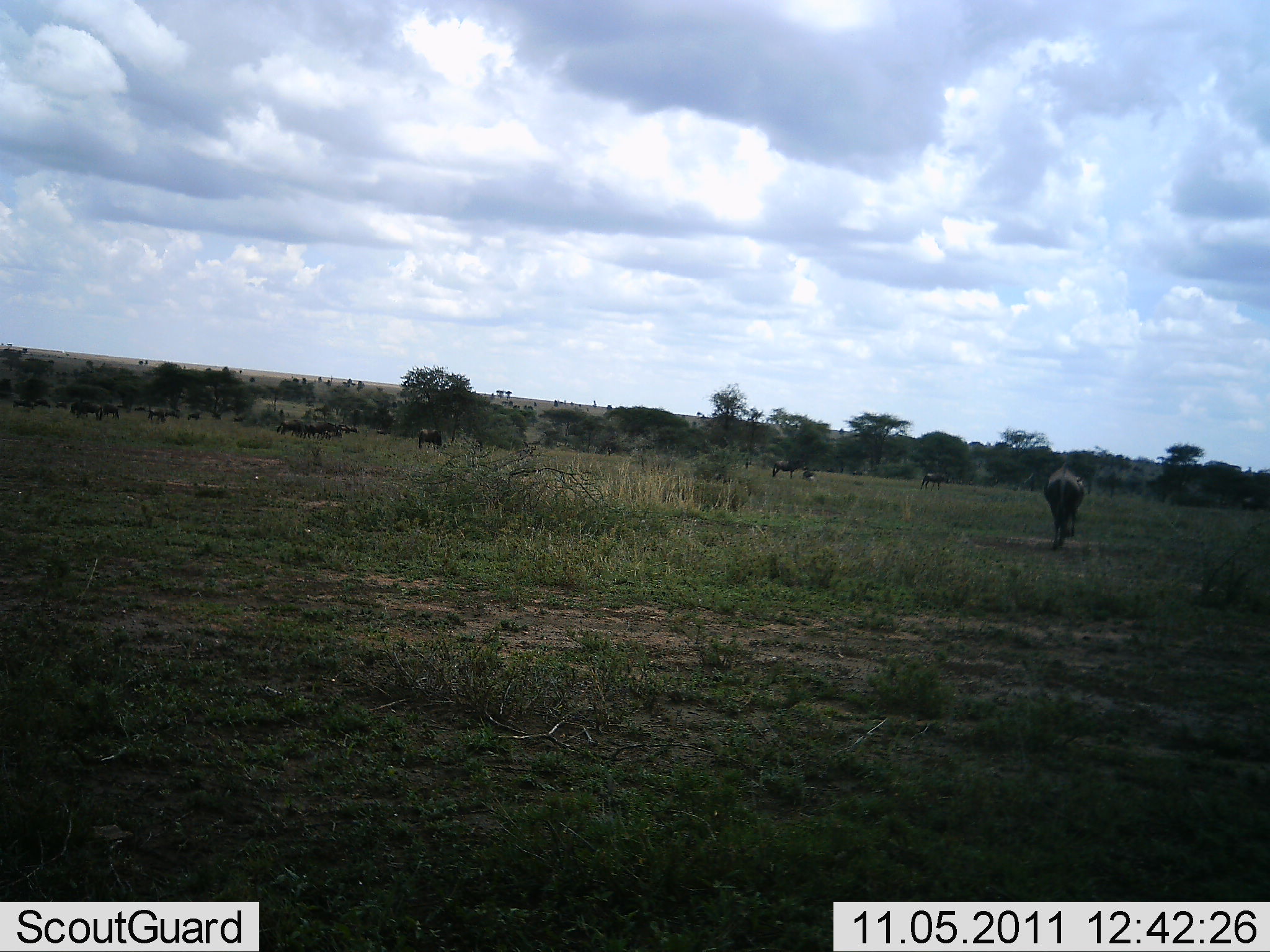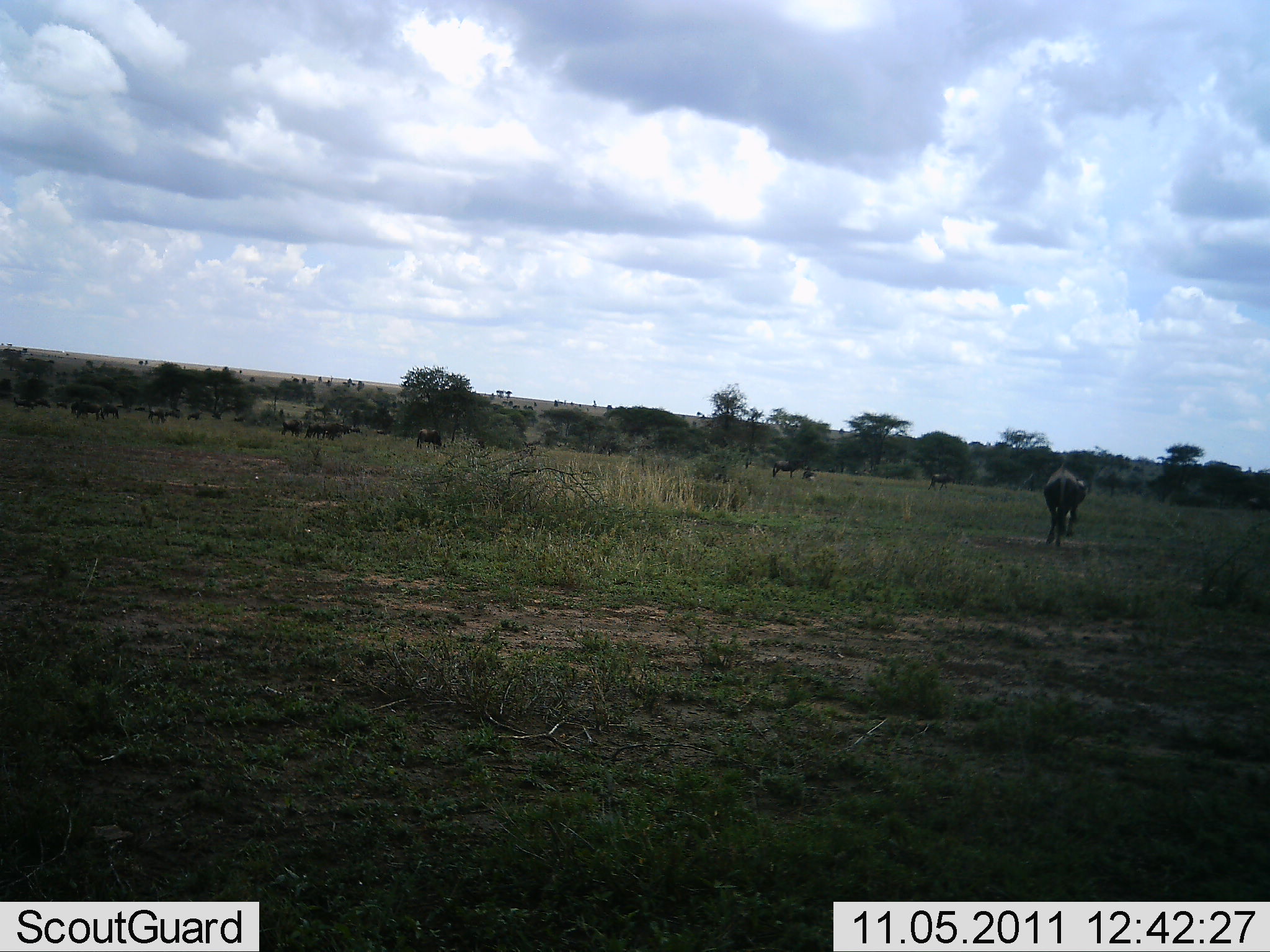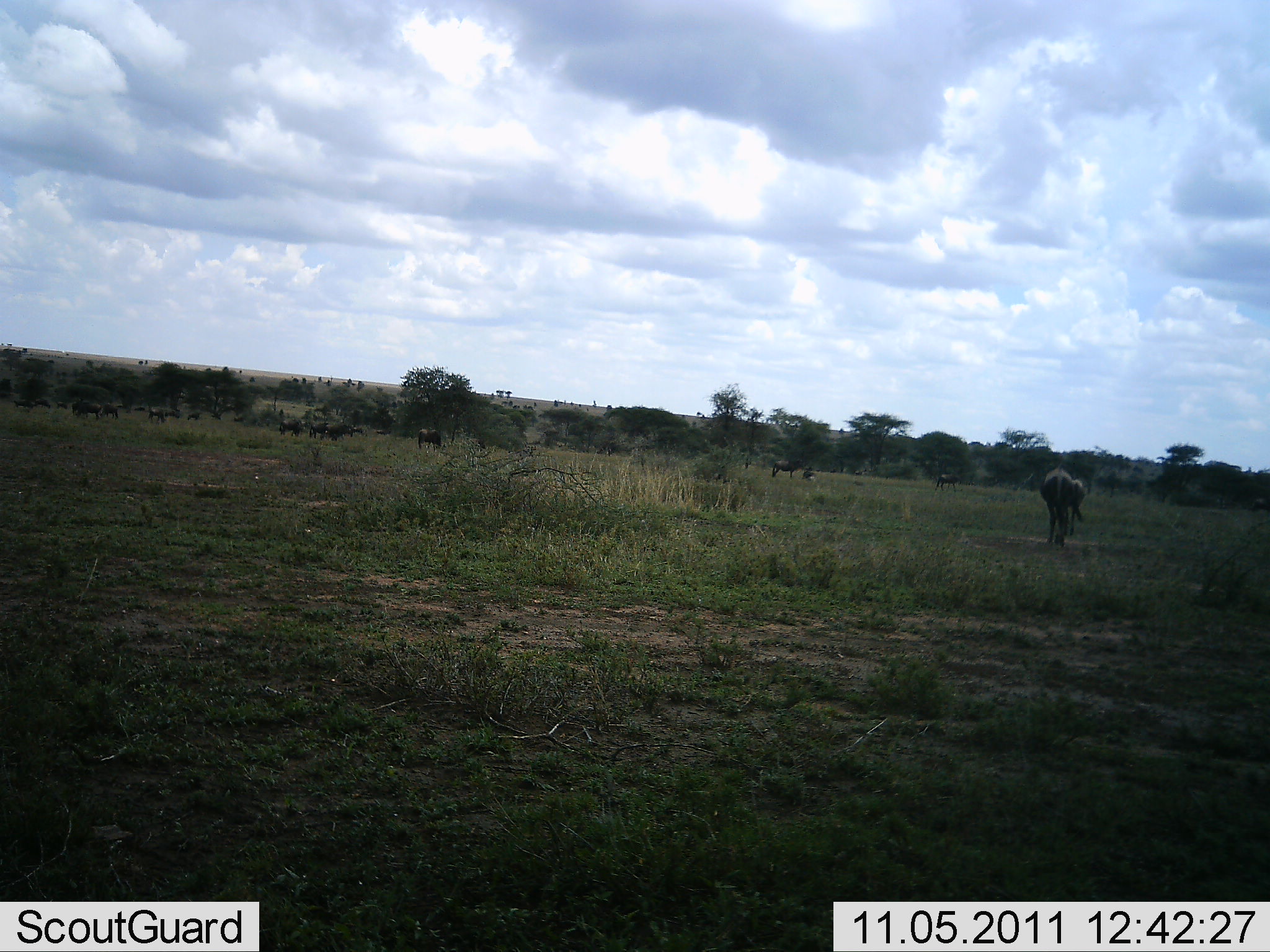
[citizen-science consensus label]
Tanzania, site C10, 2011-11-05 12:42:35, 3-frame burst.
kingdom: Animalia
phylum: Chordata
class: Mammalia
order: Artiodactyla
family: Bovidae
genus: Connochaetes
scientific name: Connochaetes taurinus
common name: blue wildebeest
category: wildebeest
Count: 11-50.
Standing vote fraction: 67%.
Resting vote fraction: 17%.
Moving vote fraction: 67%.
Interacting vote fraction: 0%.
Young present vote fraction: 0%.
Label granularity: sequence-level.